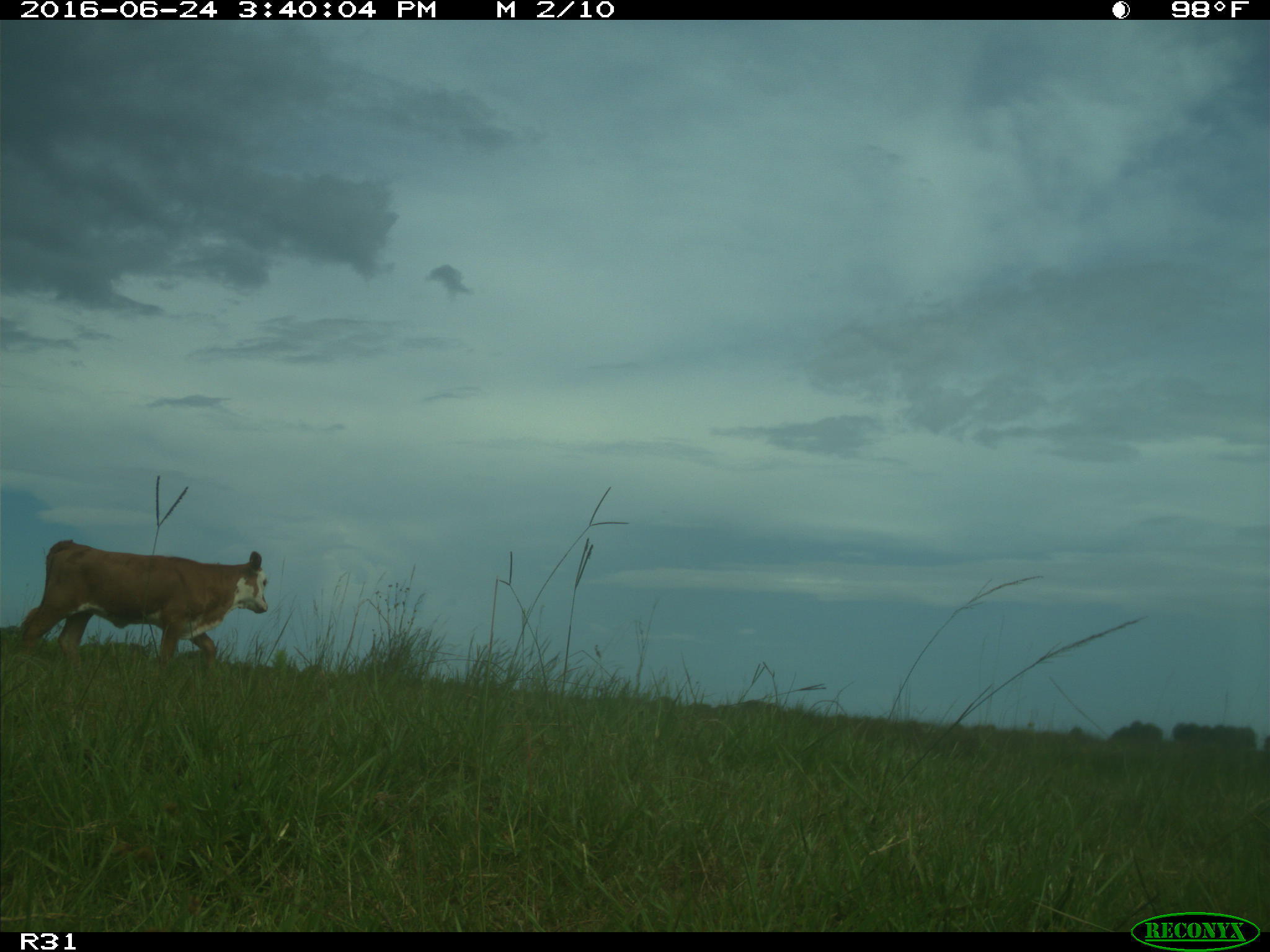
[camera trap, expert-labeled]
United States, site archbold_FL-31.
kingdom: Animalia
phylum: Chordata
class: Mammalia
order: Artiodactyla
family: Bovidae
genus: Bos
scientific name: Bos taurus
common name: domestic cow